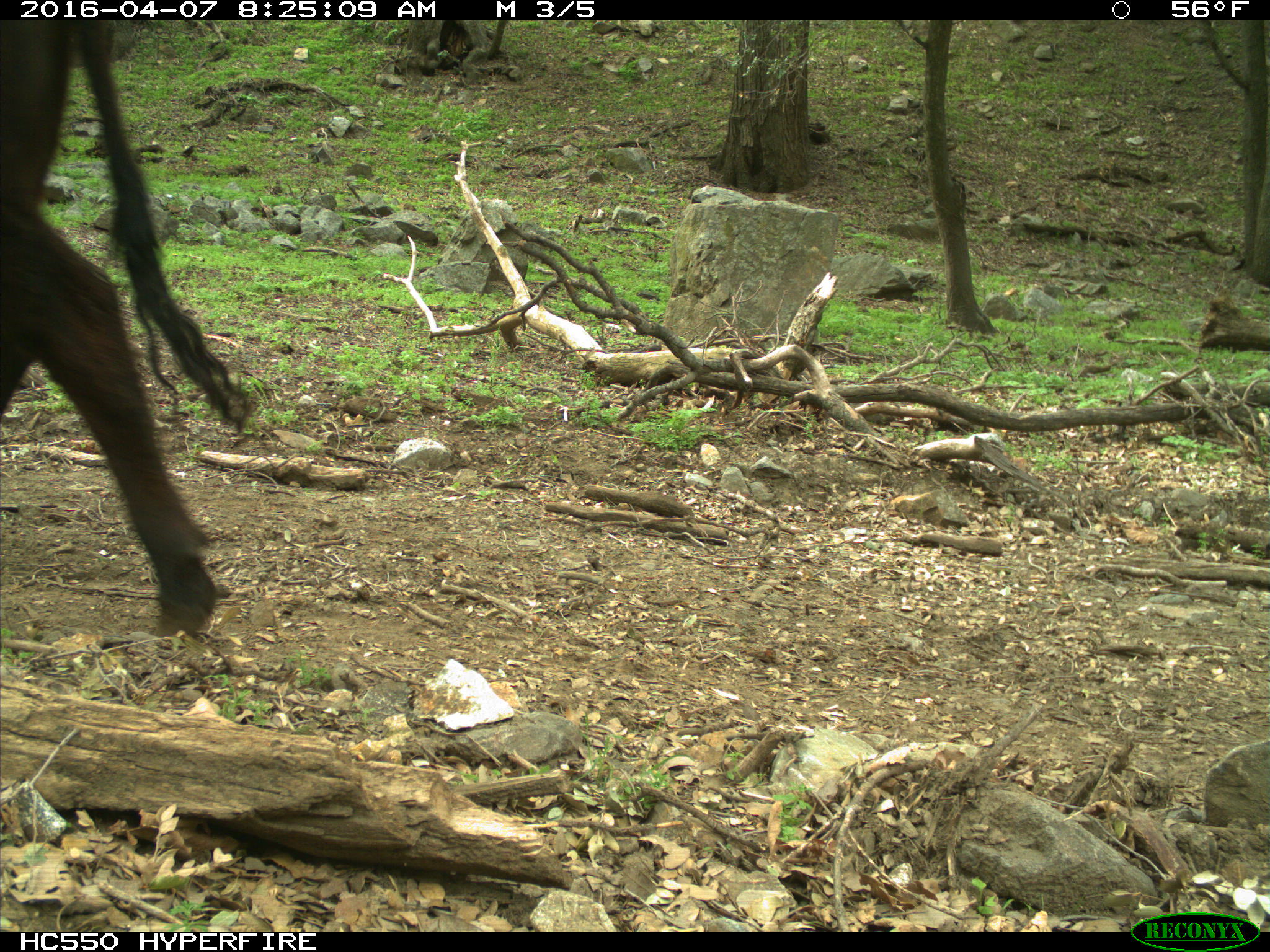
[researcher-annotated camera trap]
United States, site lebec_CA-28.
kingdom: Animalia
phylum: Chordata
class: Mammalia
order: Artiodactyla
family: Bovidae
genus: Bos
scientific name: Bos taurus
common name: domestic cow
Bos taurus (domestic cow).